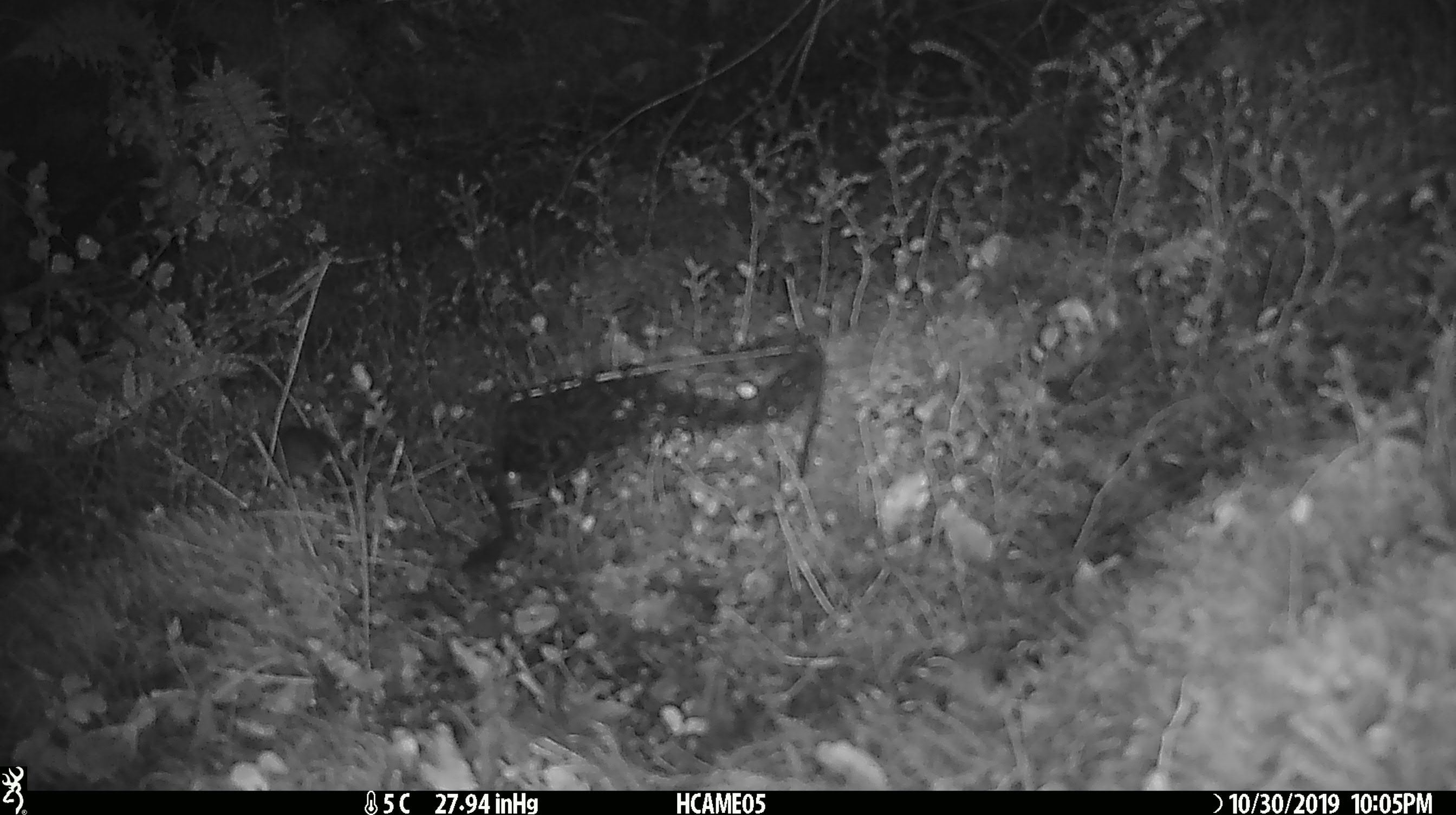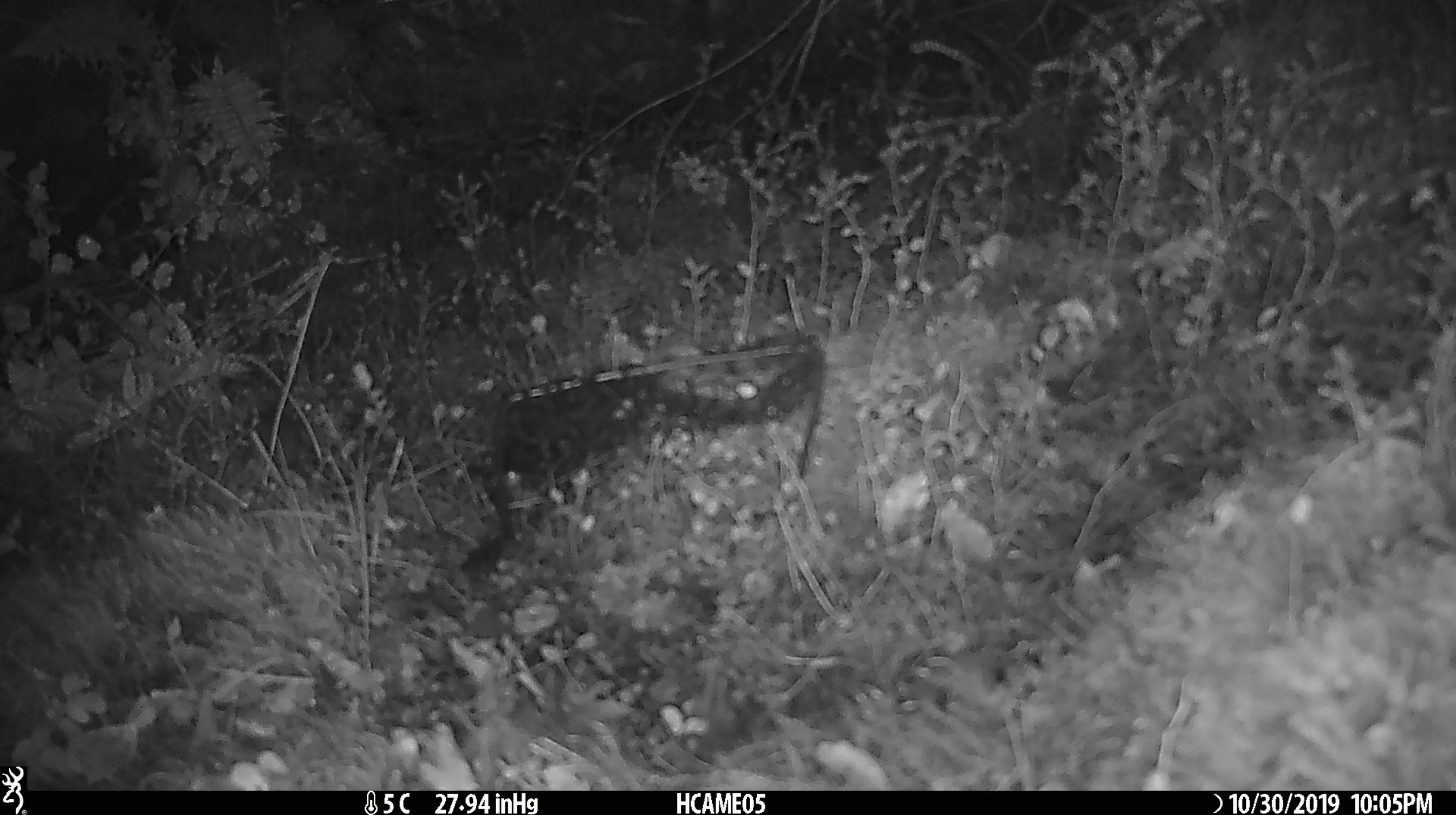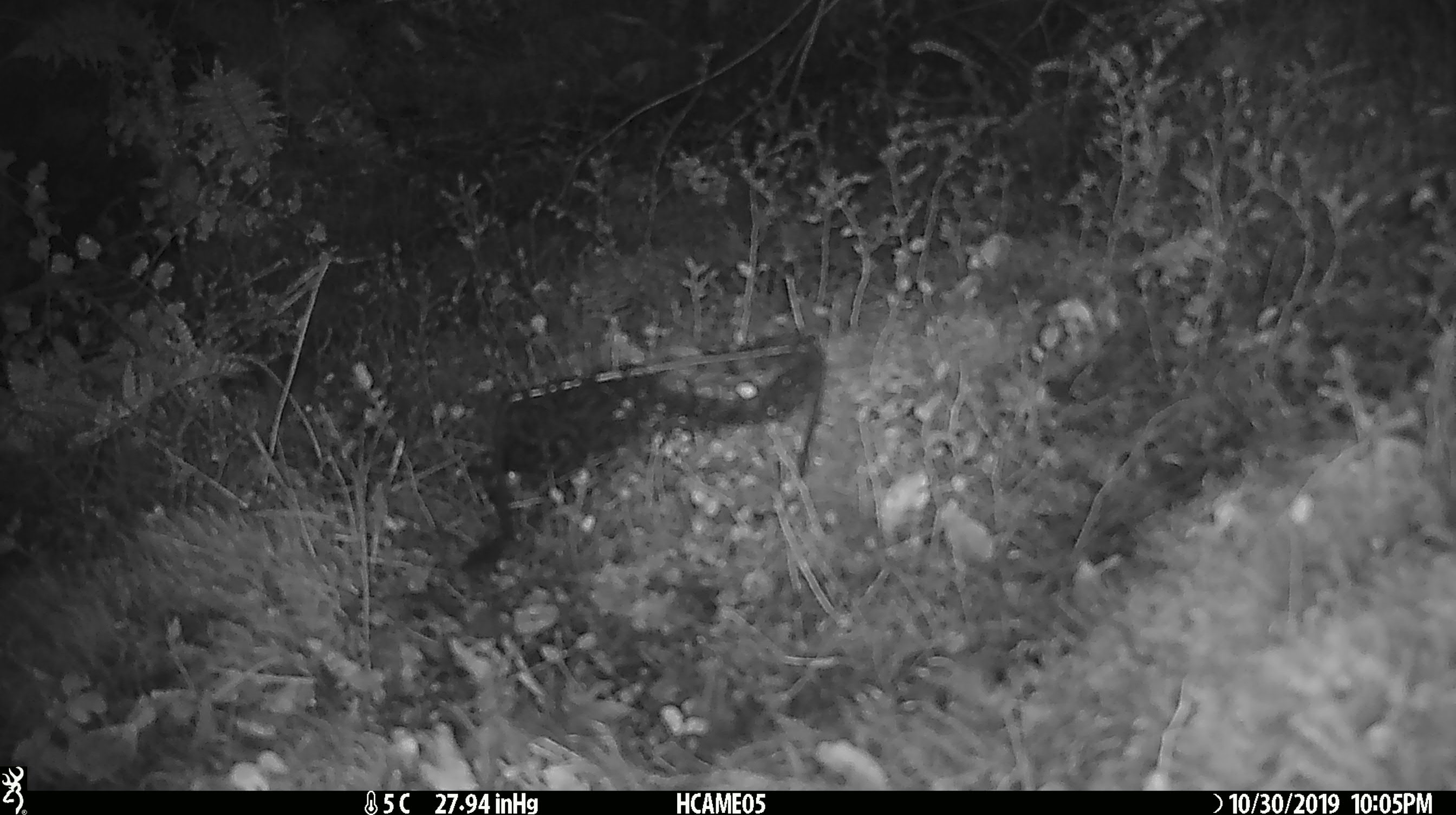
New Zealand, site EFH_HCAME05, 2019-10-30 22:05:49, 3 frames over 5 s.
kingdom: Animalia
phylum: Chordata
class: Mammalia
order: Rodentia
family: Muridae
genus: Mus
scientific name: Mus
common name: mouse